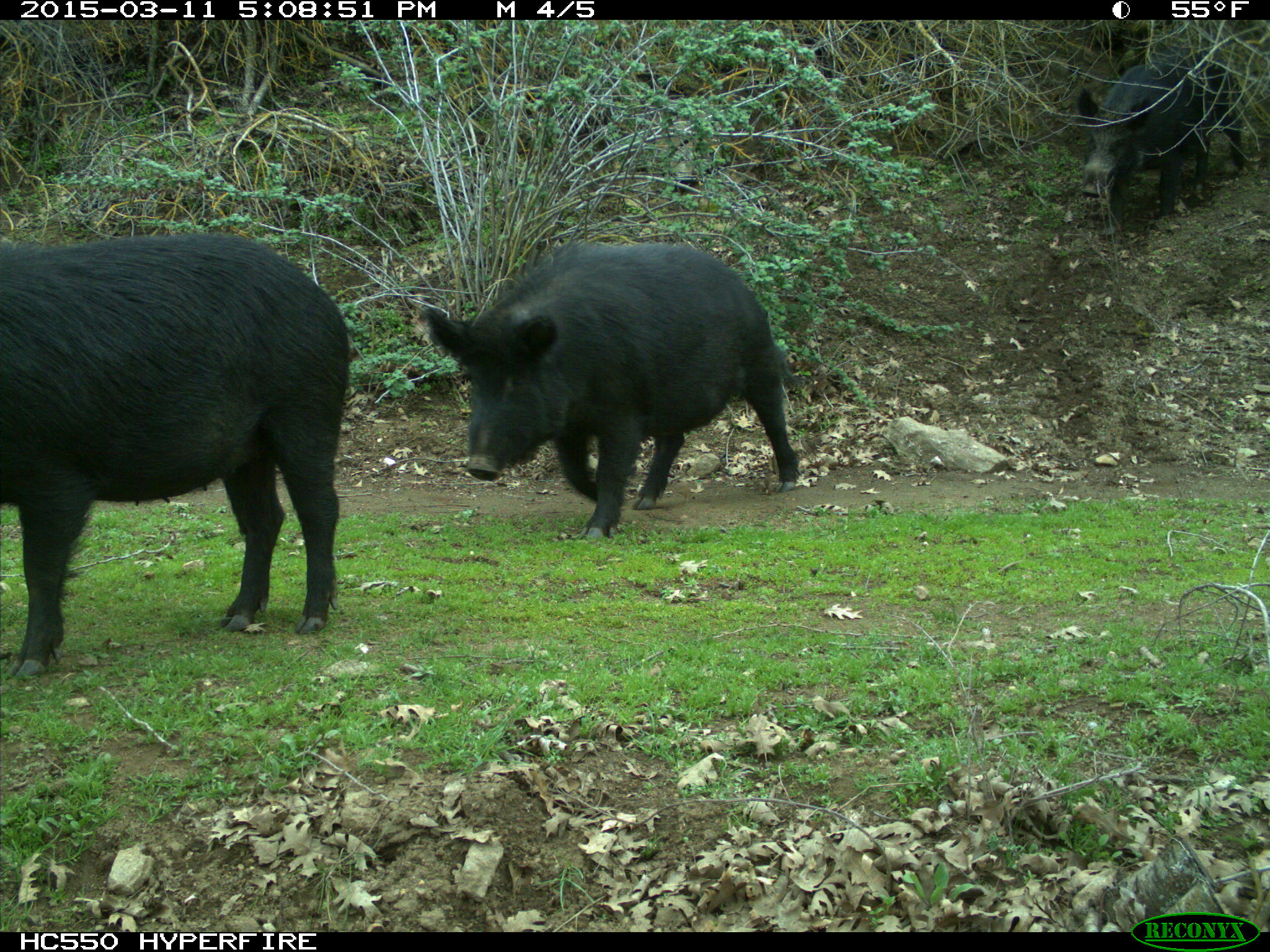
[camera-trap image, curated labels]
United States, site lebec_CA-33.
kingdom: Animalia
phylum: Chordata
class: Mammalia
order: Artiodactyla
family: Suidae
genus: Sus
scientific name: Sus scrofa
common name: wild boar